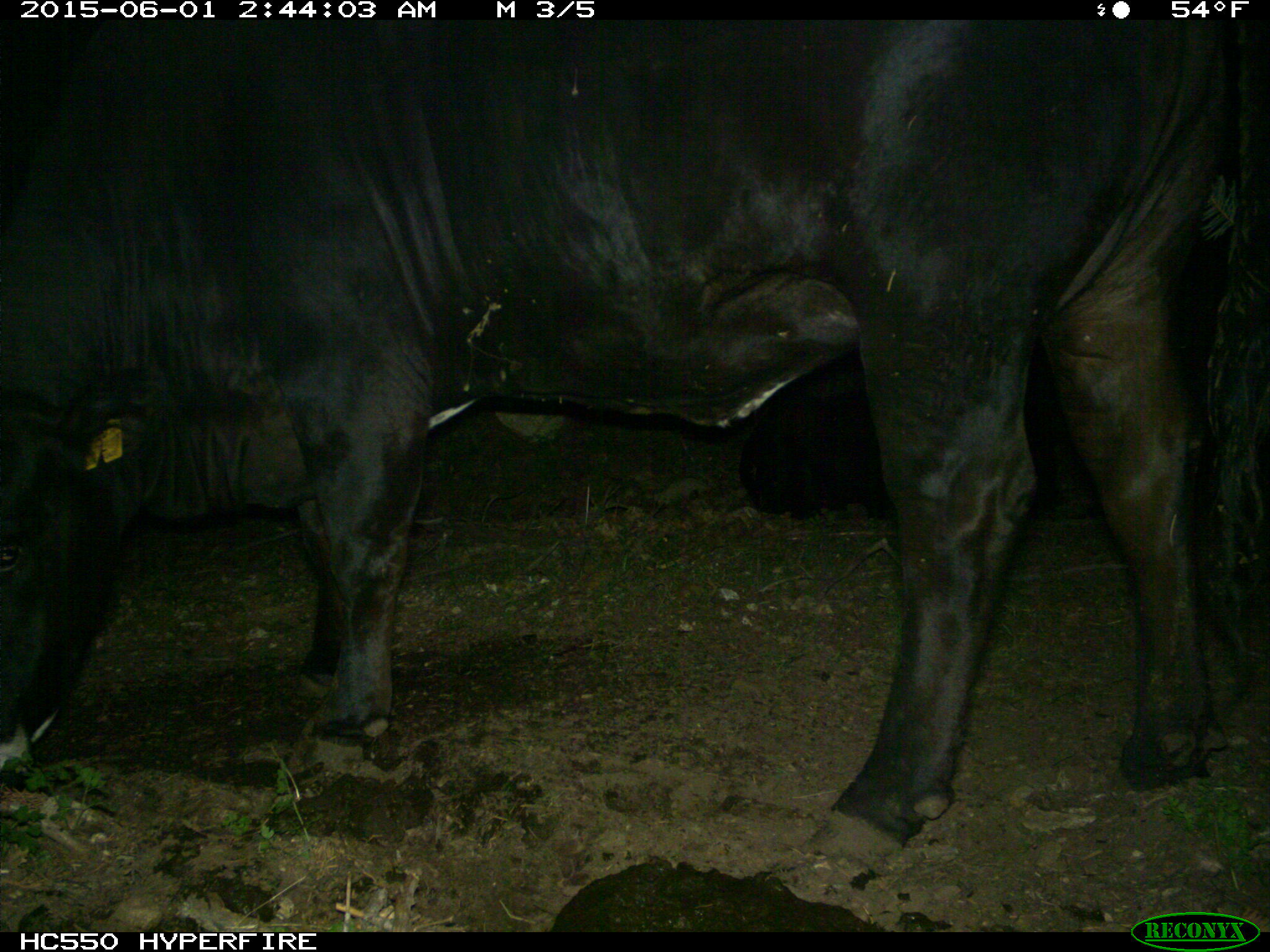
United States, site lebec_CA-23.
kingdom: Animalia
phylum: Chordata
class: Mammalia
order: Artiodactyla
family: Bovidae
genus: Bos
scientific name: Bos taurus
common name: domestic cow